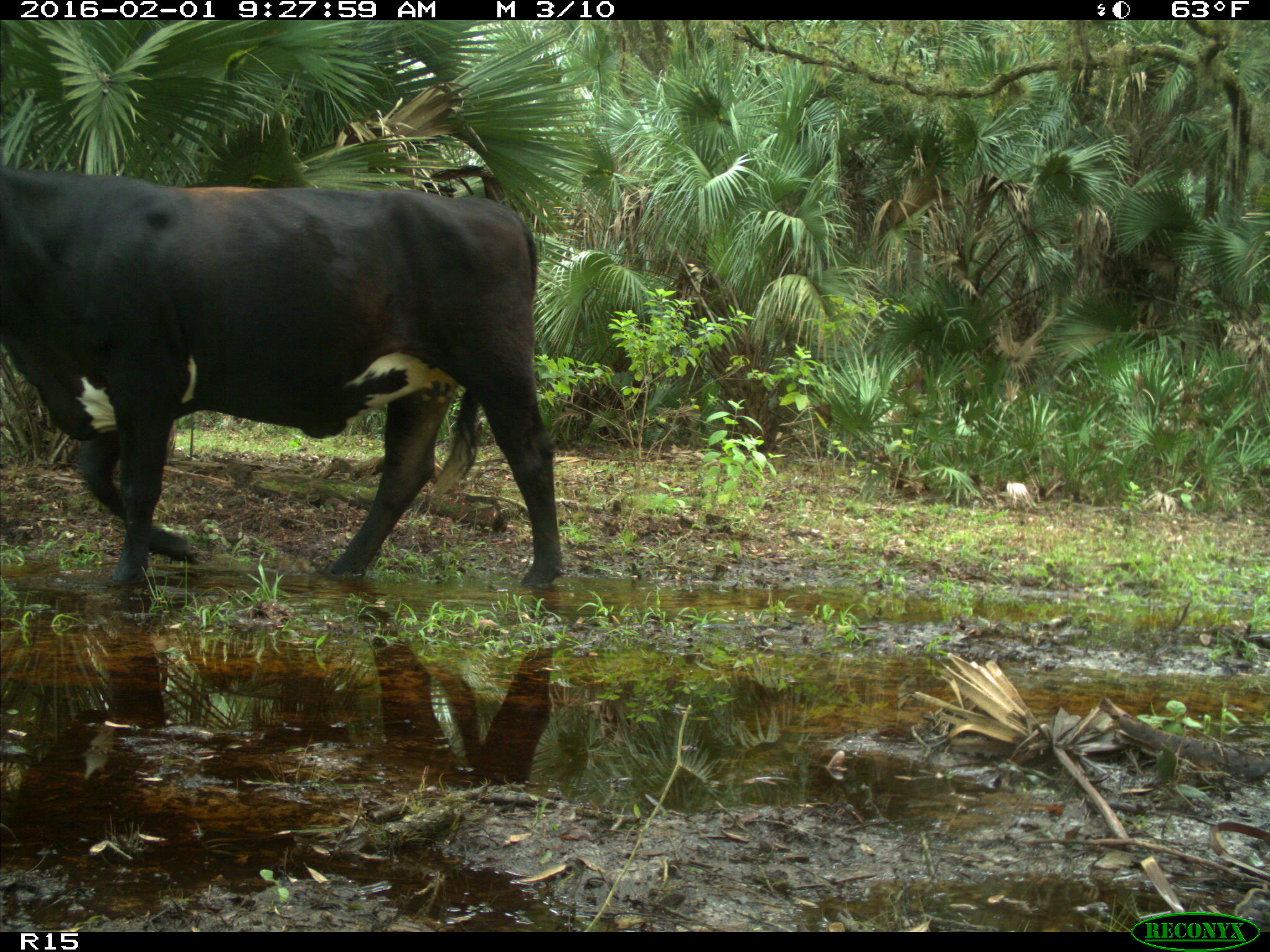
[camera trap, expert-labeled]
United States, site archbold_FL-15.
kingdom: Animalia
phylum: Chordata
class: Mammalia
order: Artiodactyla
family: Bovidae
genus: Bos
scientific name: Bos taurus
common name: domestic cow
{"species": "Bos taurus (domestic cow)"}